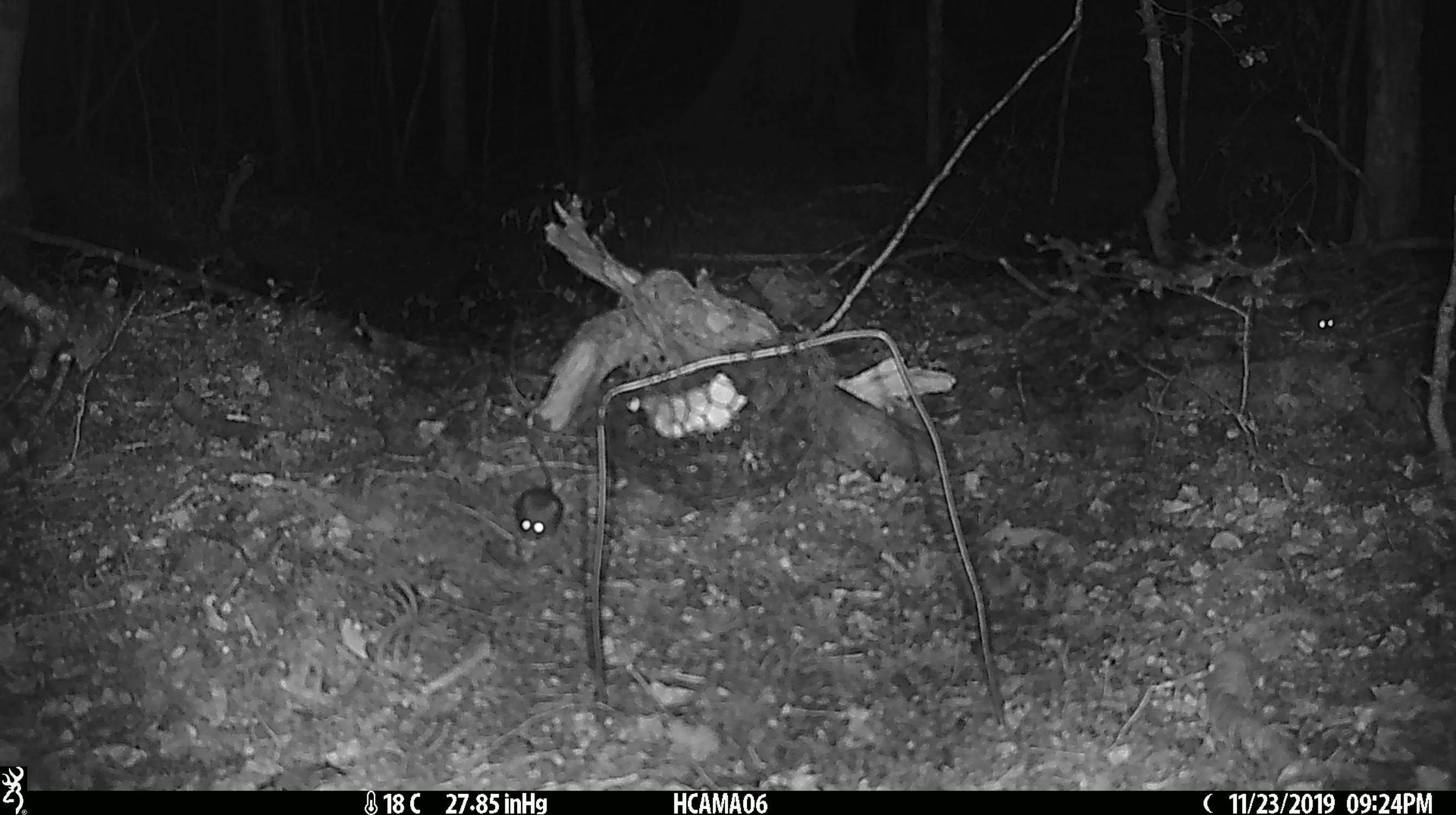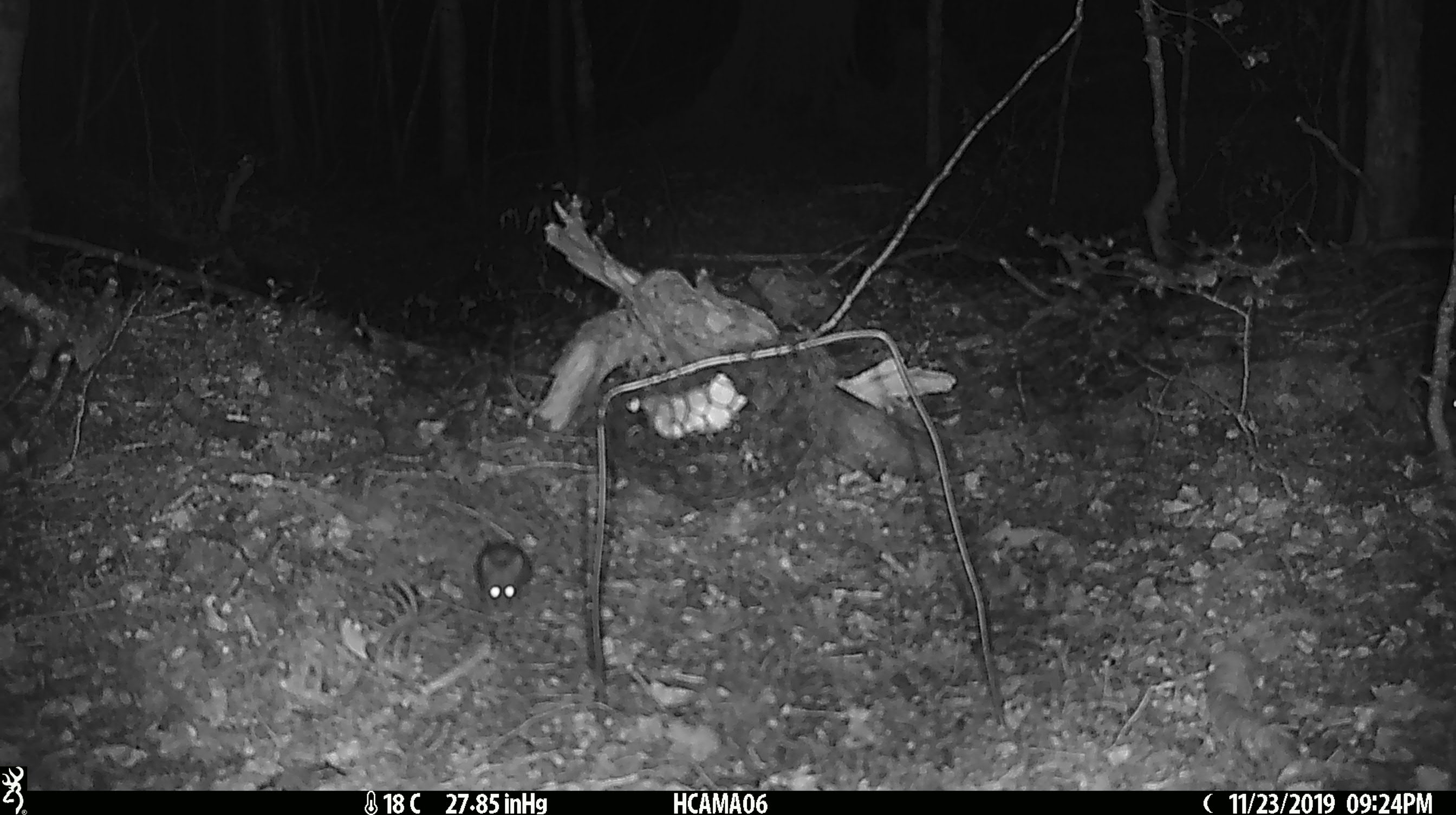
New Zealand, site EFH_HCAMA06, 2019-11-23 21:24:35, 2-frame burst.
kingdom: Animalia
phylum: Chordata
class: Mammalia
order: Rodentia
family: Muridae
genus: Mus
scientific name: Mus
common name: mouse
Mouse (Mus).